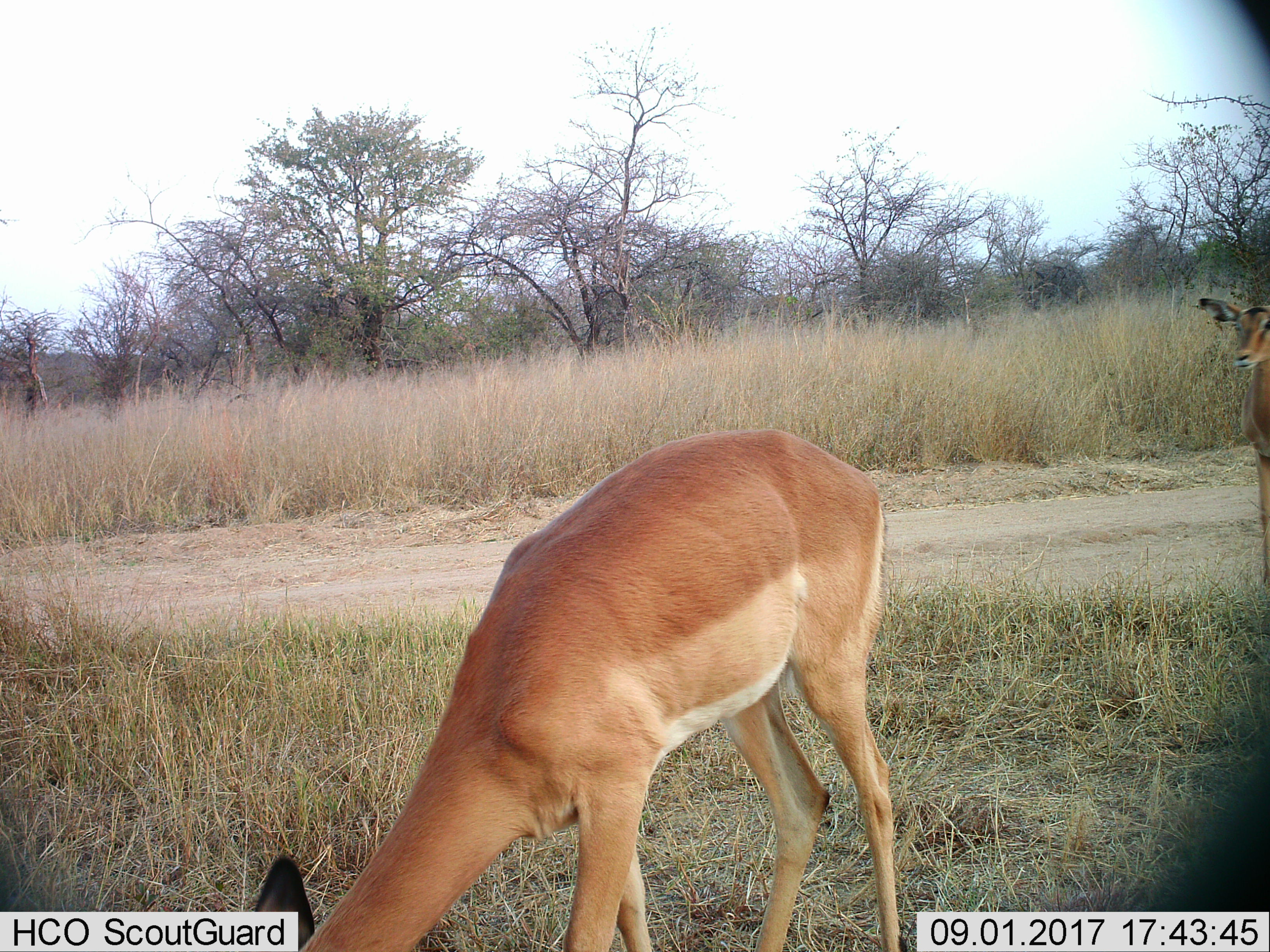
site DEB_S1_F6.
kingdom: Animalia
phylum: Chordata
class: Mammalia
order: Artiodactyla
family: Bovidae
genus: Aepyceros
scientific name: Aepyceros melampus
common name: impala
Impala (Aepyceros melampus), count 2. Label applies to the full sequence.